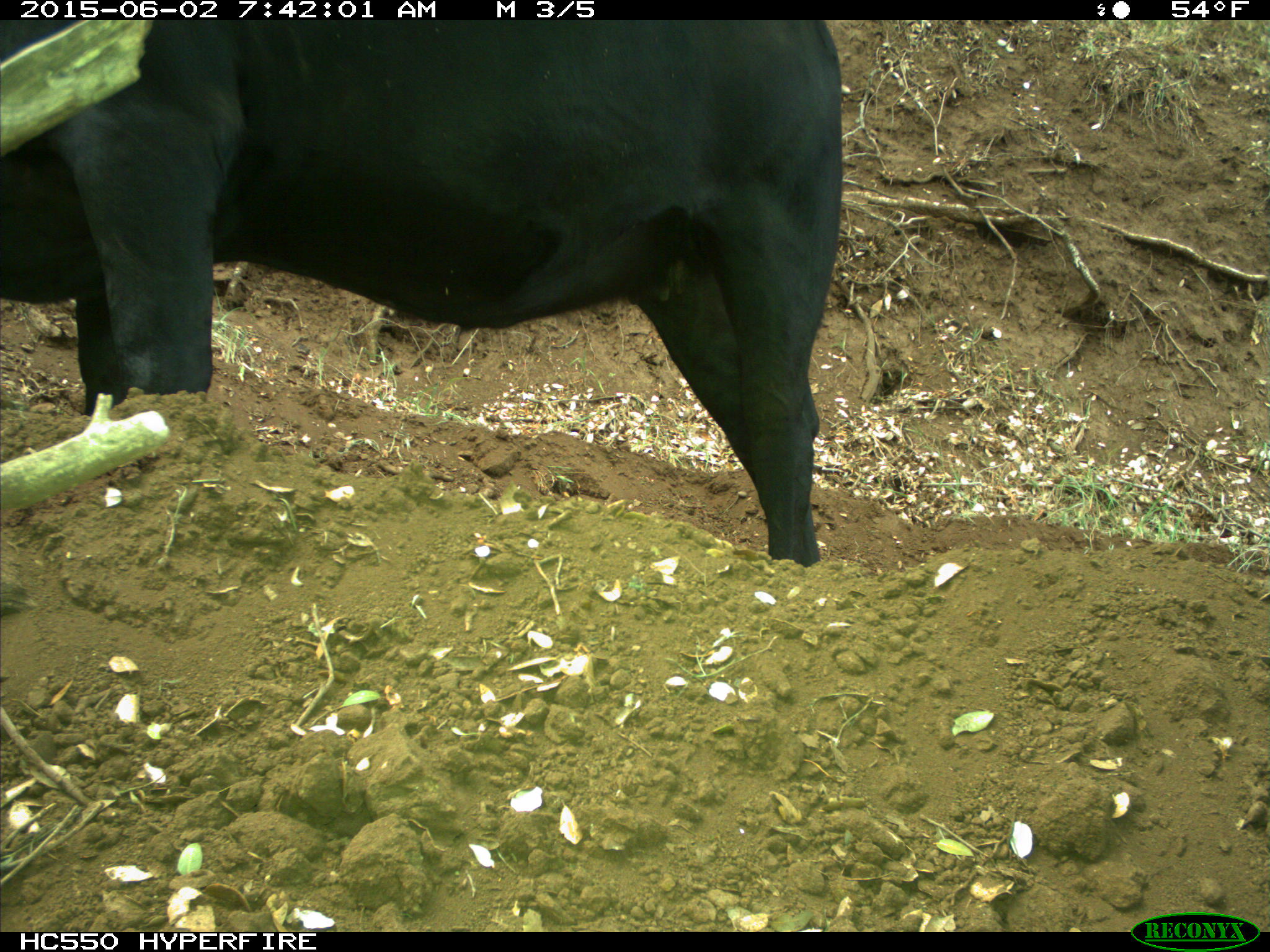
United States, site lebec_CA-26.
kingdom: Animalia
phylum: Chordata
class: Mammalia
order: Artiodactyla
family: Bovidae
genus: Bos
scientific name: Bos taurus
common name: domestic cow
Bos taurus (domestic cow).